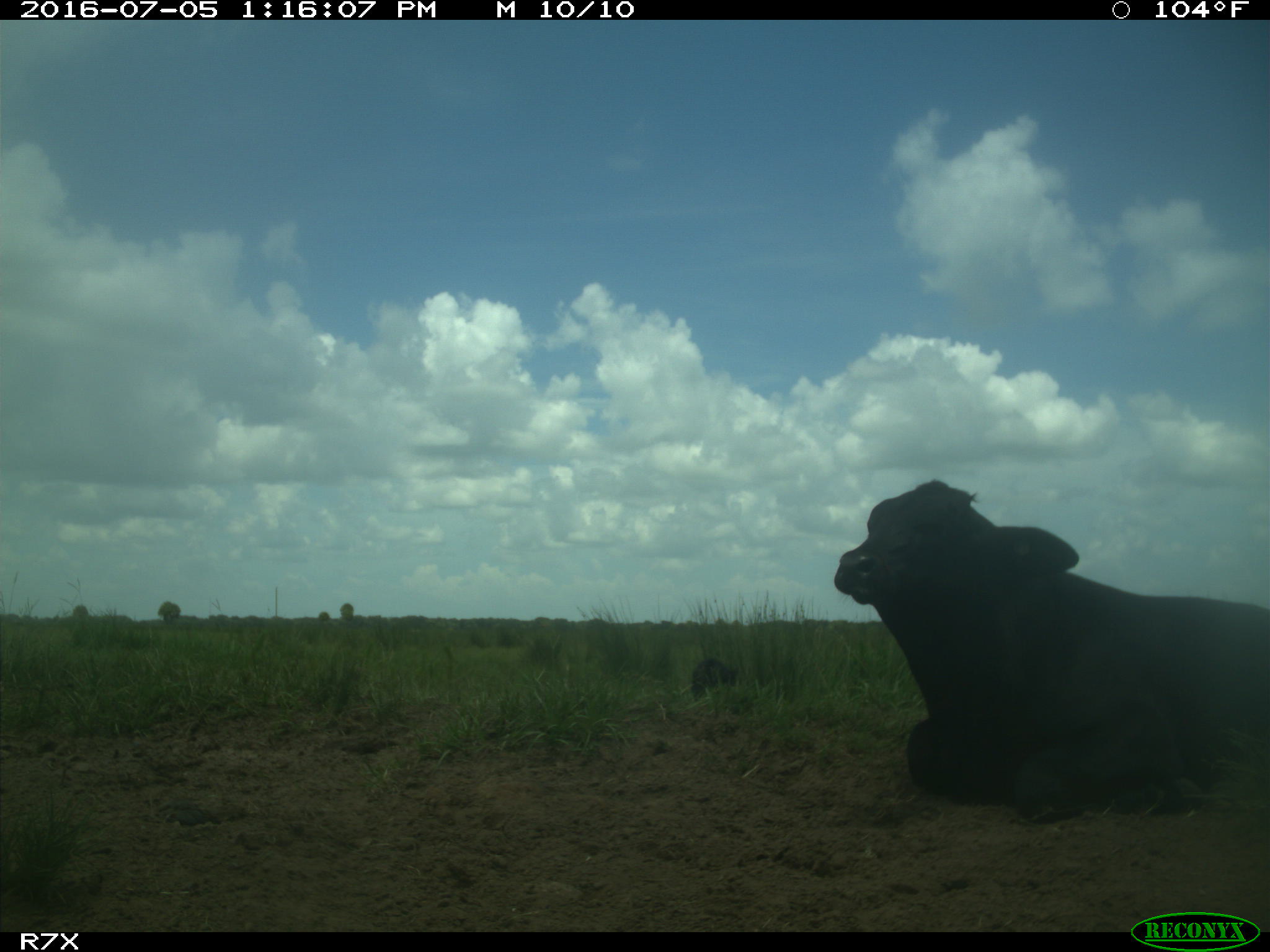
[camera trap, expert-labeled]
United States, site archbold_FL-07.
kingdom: Animalia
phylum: Chordata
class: Mammalia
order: Artiodactyla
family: Bovidae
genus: Bos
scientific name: Bos taurus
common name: domestic cow